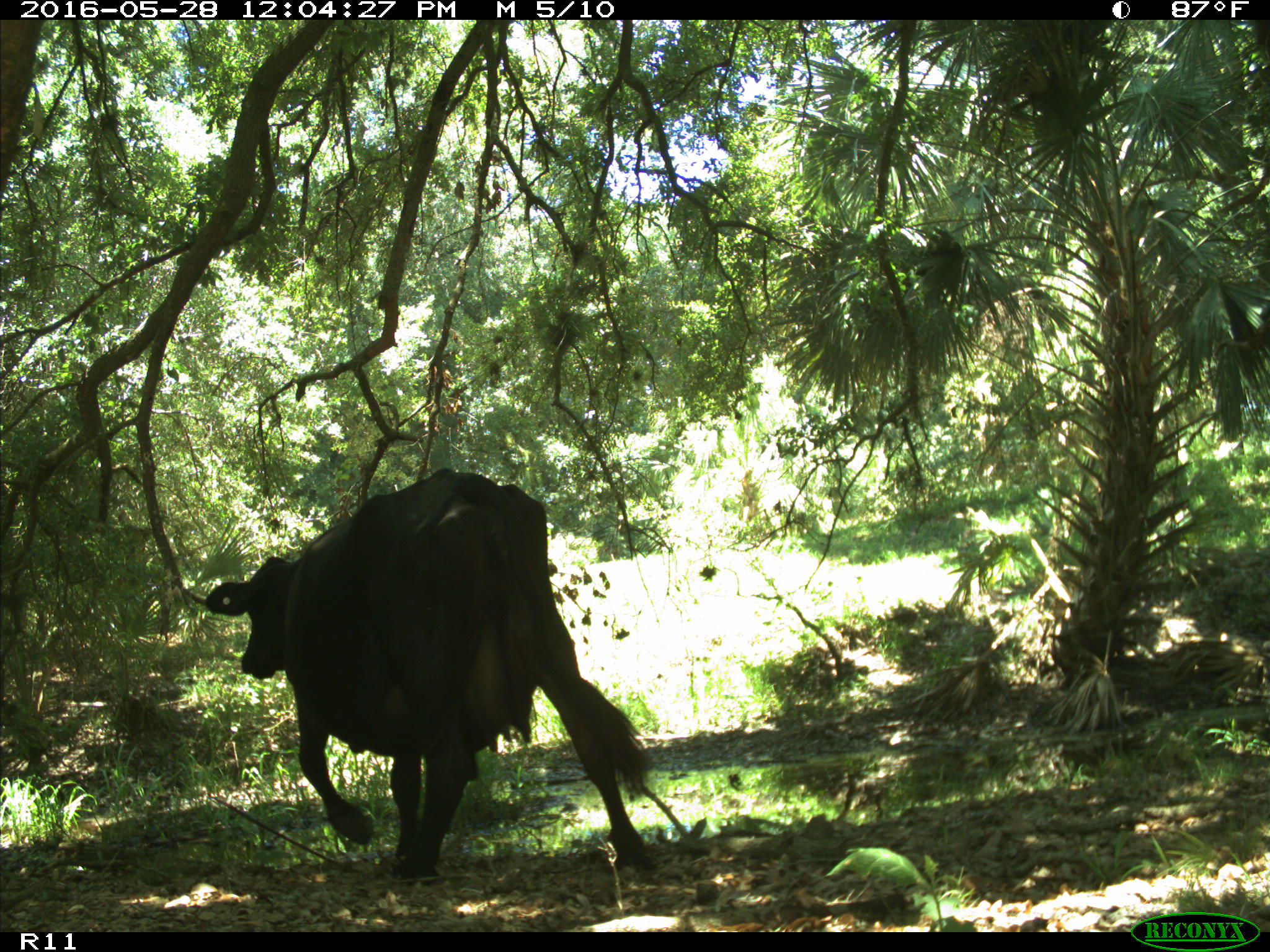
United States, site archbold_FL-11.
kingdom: Animalia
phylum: Chordata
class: Mammalia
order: Artiodactyla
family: Bovidae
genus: Bos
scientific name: Bos taurus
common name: domestic cow